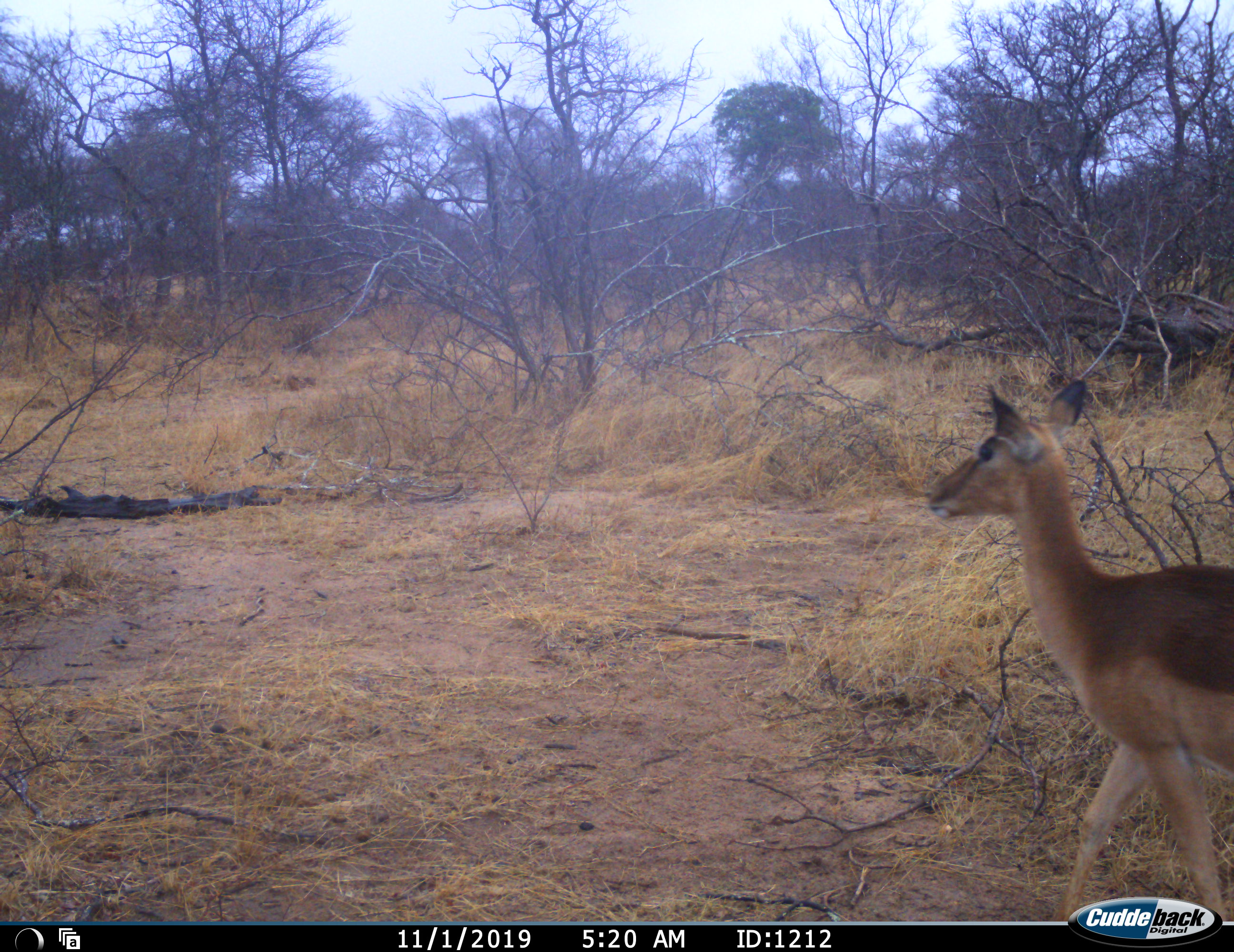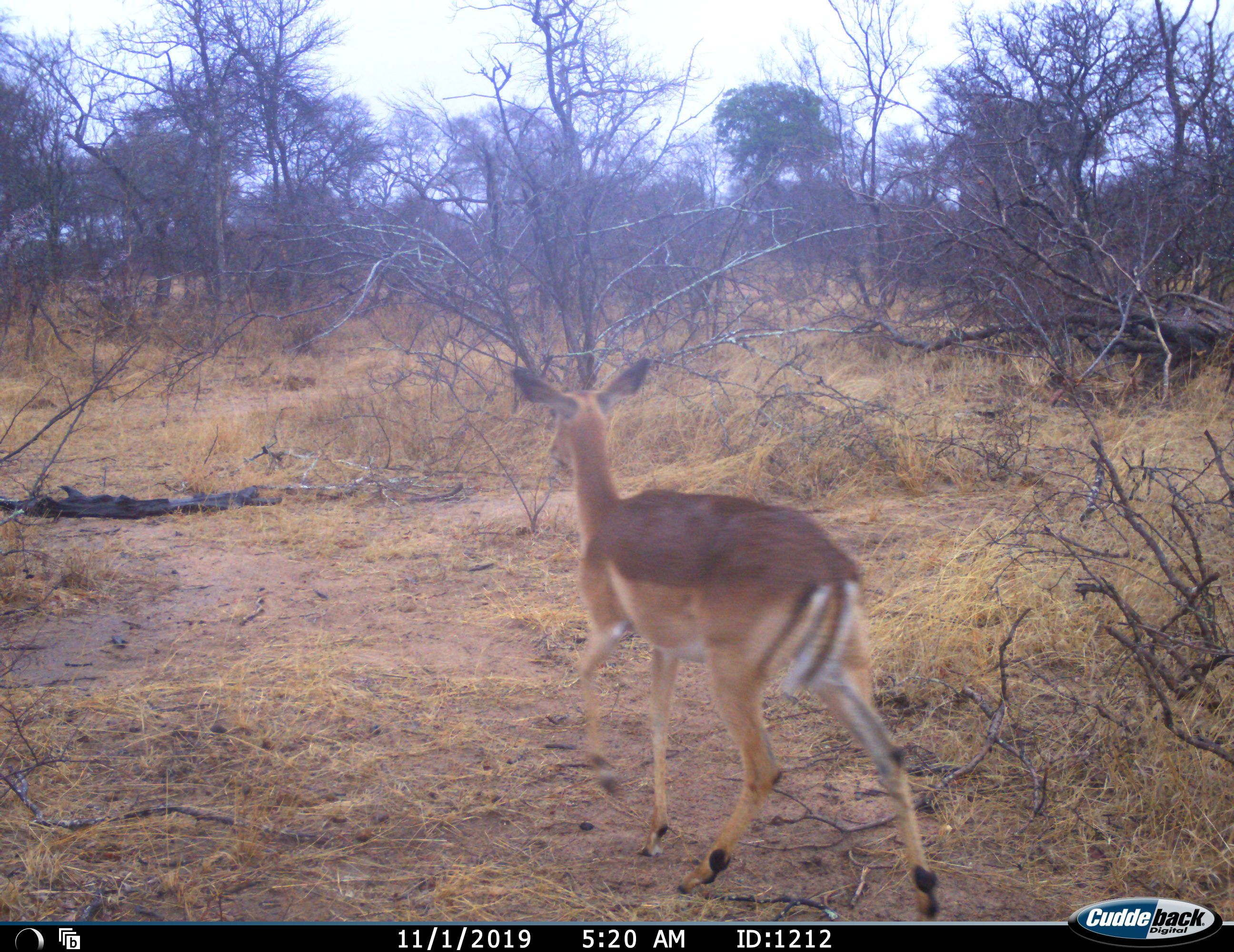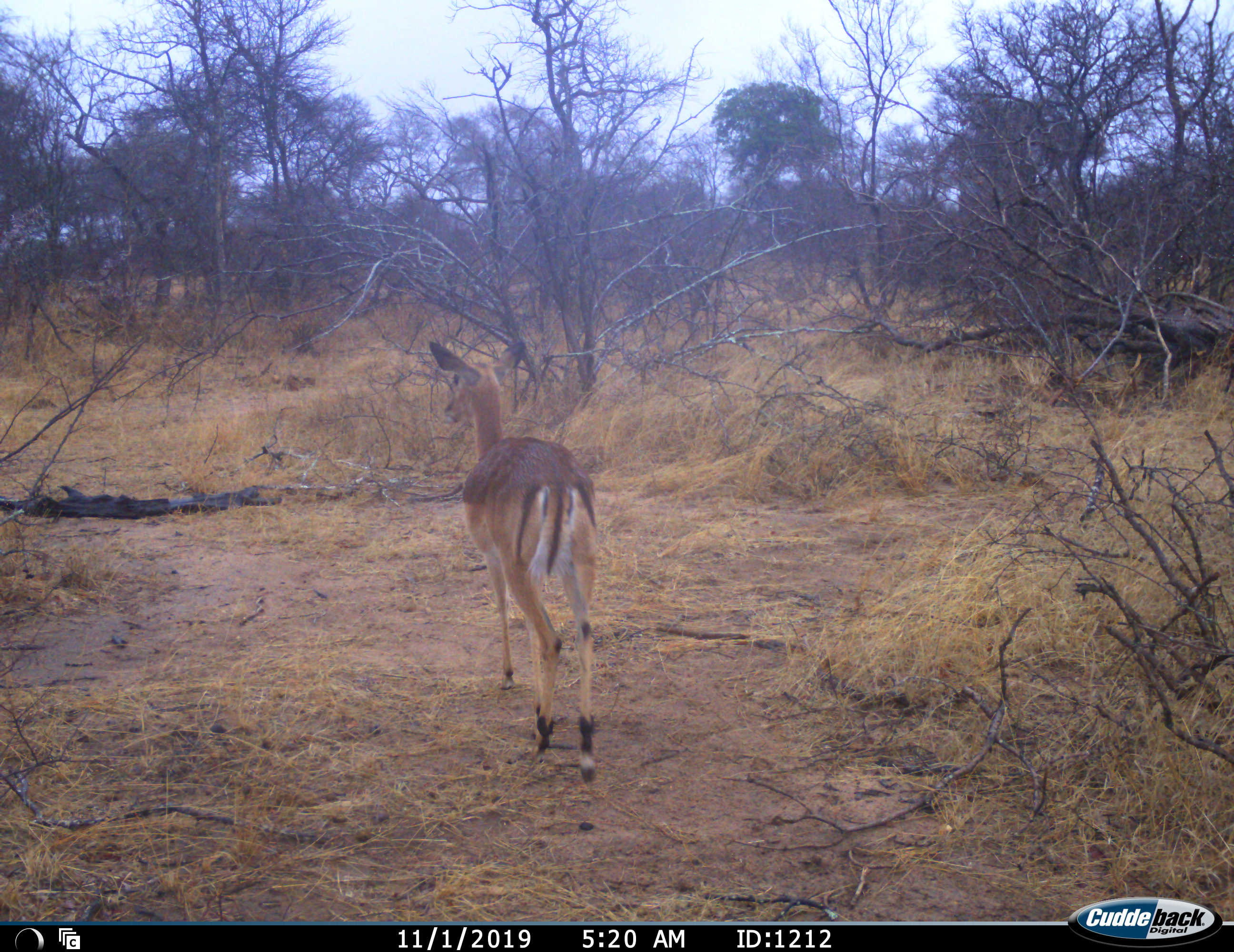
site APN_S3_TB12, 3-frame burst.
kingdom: Animalia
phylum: Chordata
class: Mammalia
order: Artiodactyla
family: Bovidae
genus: Aepyceros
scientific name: Aepyceros melampus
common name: impala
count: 1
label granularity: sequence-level